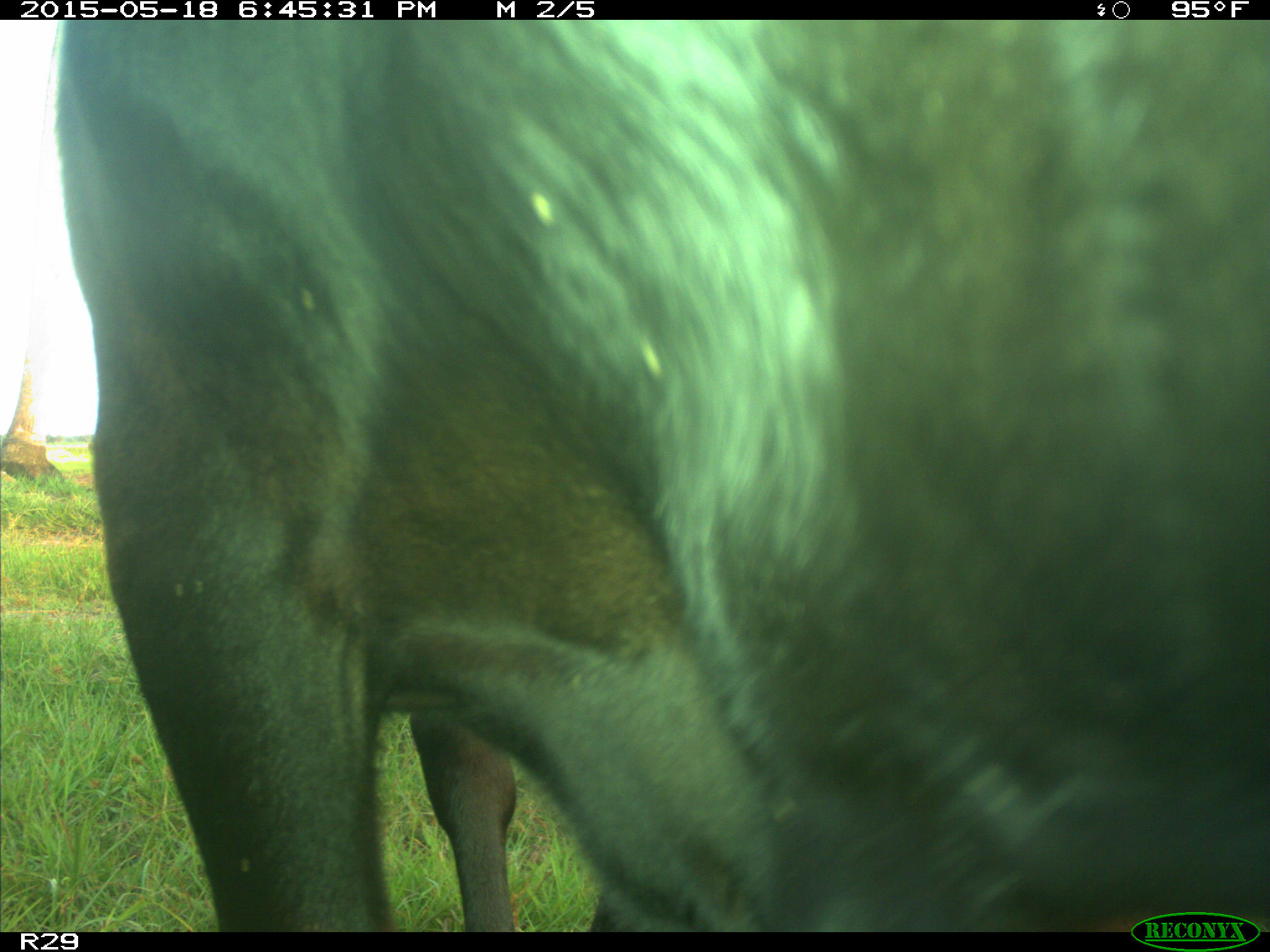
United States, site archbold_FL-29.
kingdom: Animalia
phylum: Chordata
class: Mammalia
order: Artiodactyla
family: Bovidae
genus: Bos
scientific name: Bos taurus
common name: domestic cow